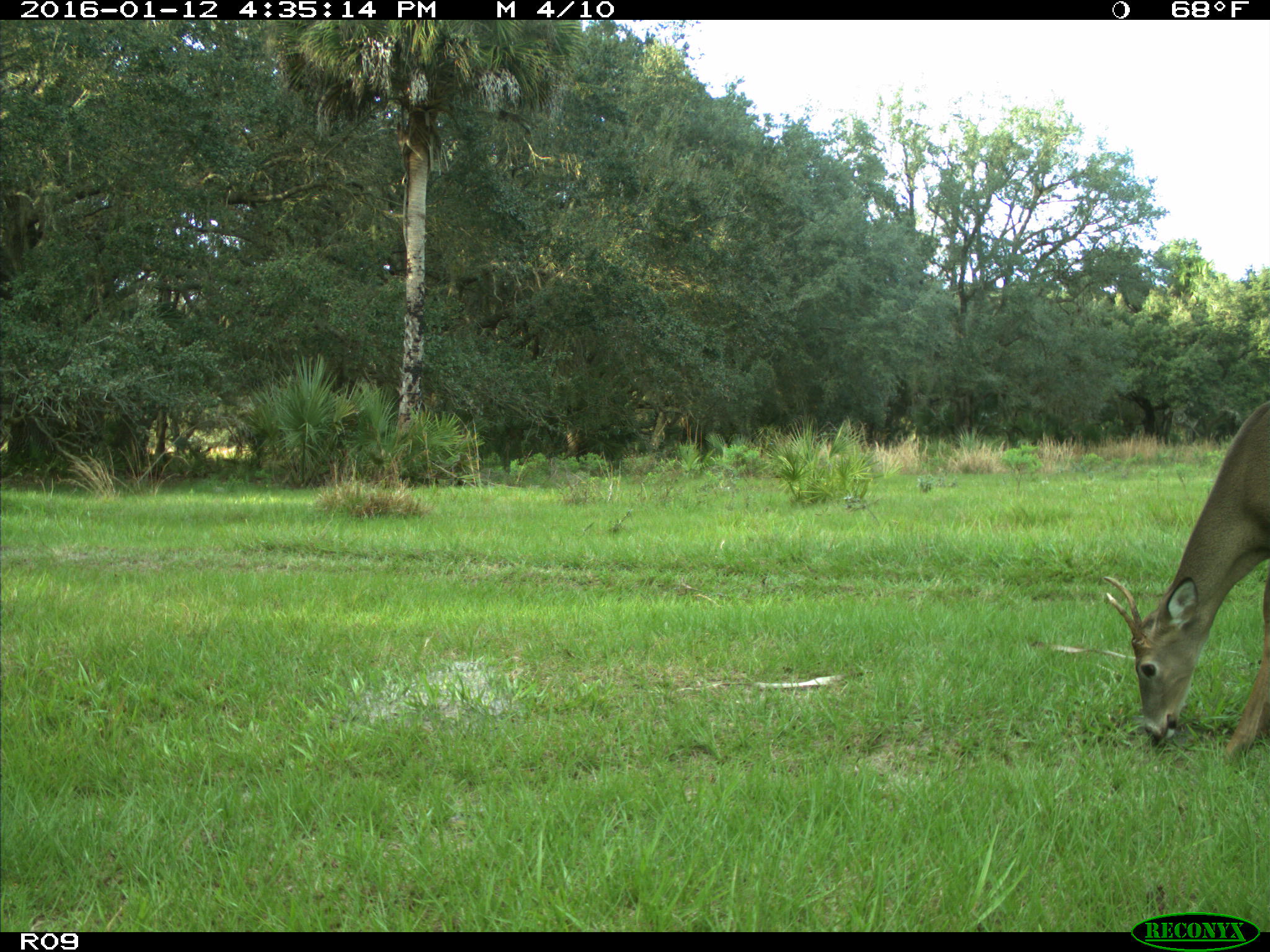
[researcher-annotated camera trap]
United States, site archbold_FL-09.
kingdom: Animalia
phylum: Chordata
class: Mammalia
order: Artiodactyla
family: Cervidae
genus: Odocoileus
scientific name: Odocoileus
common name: deer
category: unidentified deer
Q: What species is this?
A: Unidentified deer (deer) (Odocoileus).